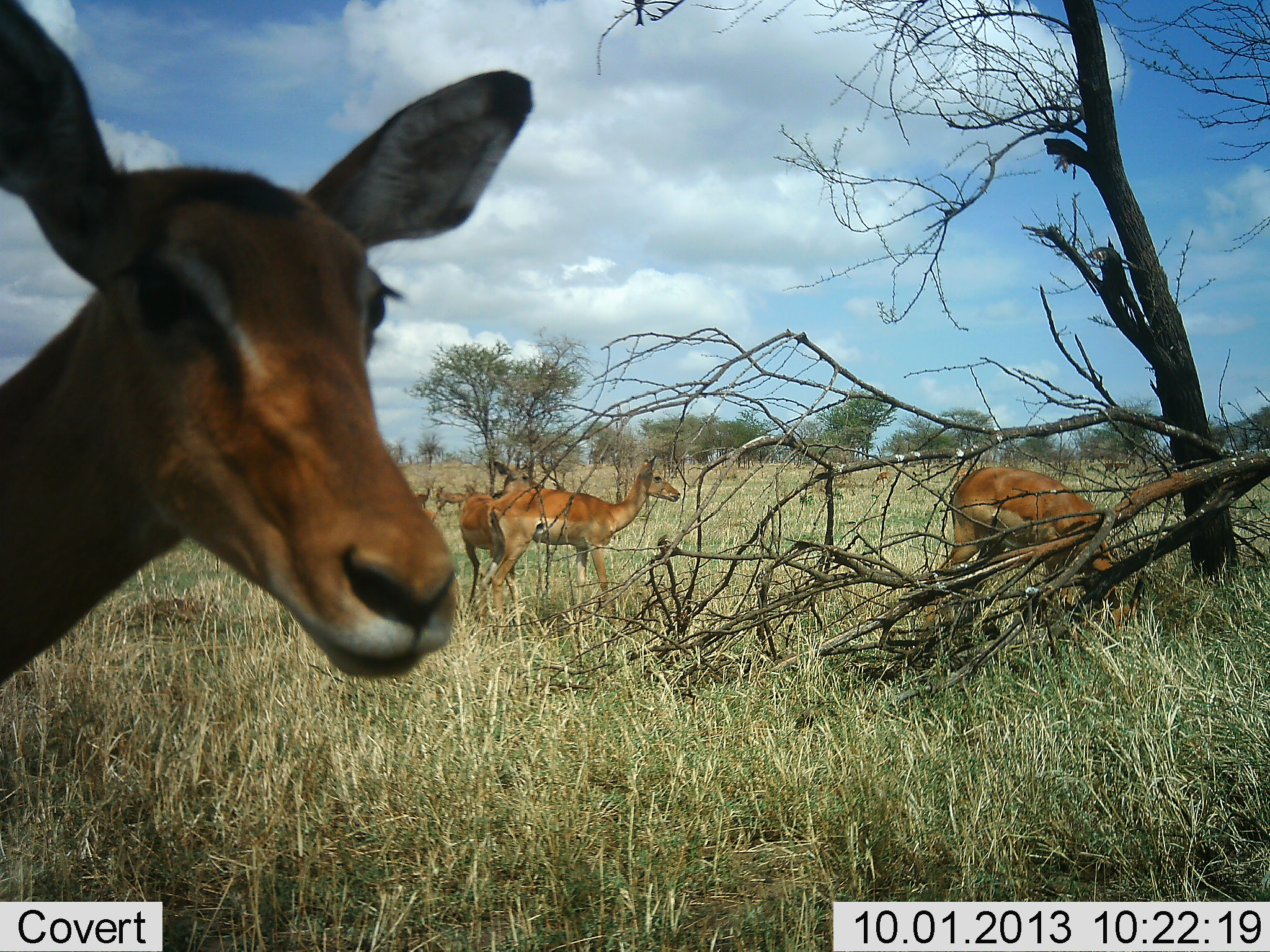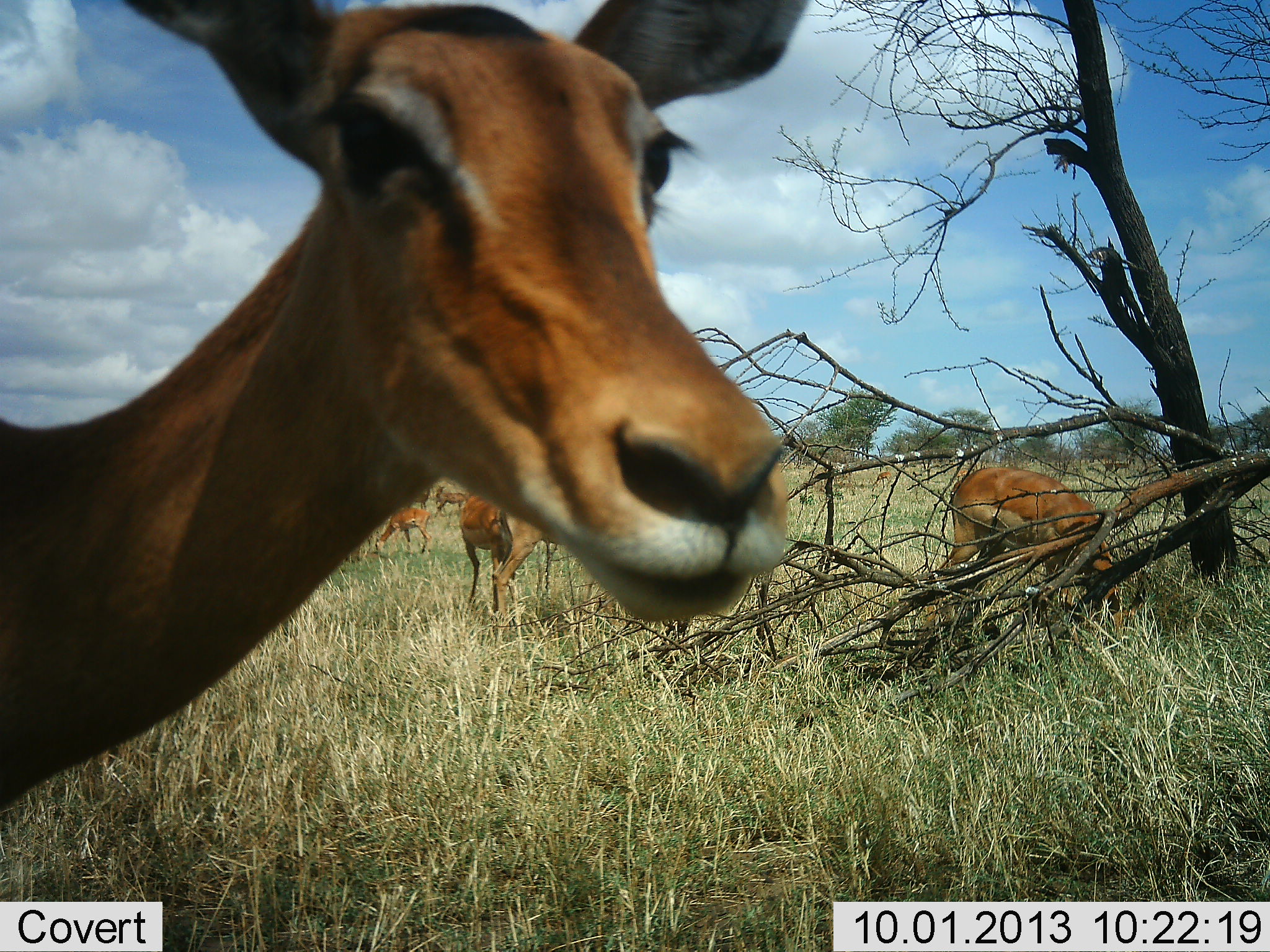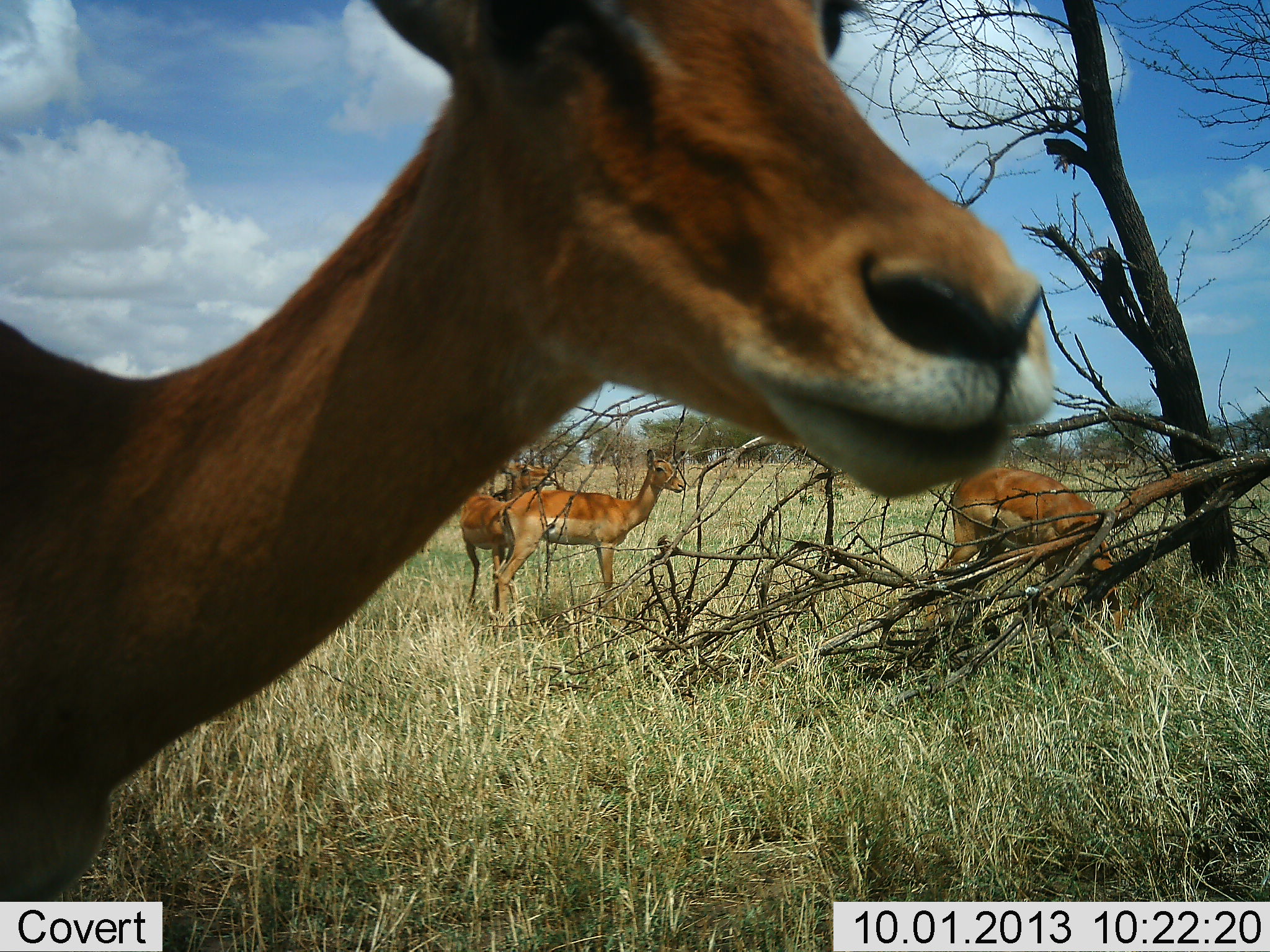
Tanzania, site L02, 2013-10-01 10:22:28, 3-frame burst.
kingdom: Animalia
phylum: Chordata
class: Mammalia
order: Artiodactyla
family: Bovidae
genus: Aepyceros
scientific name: Aepyceros melampus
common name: impala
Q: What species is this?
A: Impala (Aepyceros melampus).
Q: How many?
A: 7.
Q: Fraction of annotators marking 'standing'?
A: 83%.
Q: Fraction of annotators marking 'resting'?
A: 0%.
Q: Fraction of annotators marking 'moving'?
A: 56%.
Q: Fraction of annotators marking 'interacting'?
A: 6%.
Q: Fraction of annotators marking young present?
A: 11%.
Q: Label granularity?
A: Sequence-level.